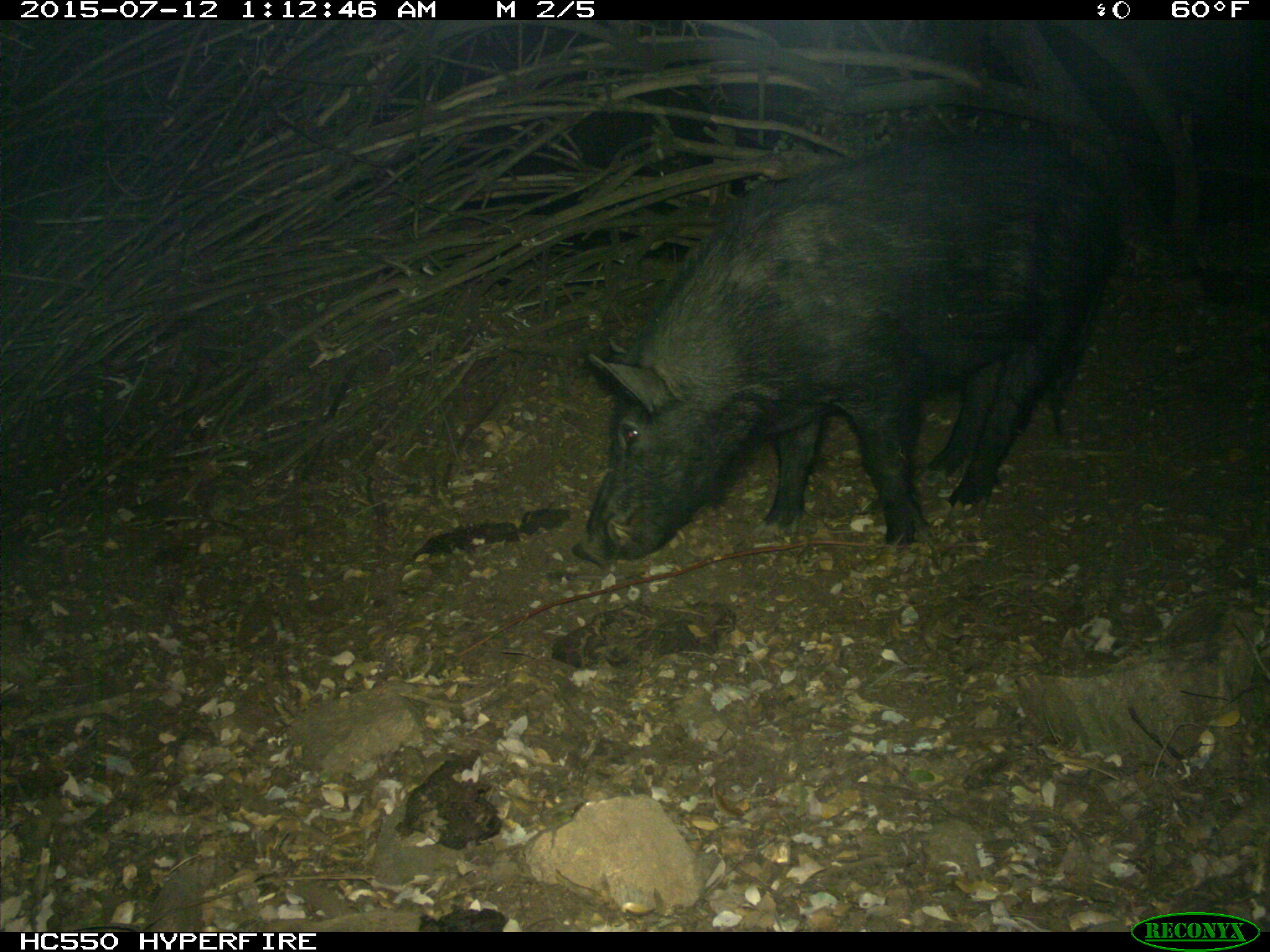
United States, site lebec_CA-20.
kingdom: Animalia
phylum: Chordata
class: Mammalia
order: Artiodactyla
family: Suidae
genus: Sus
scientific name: Sus scrofa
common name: wild boar